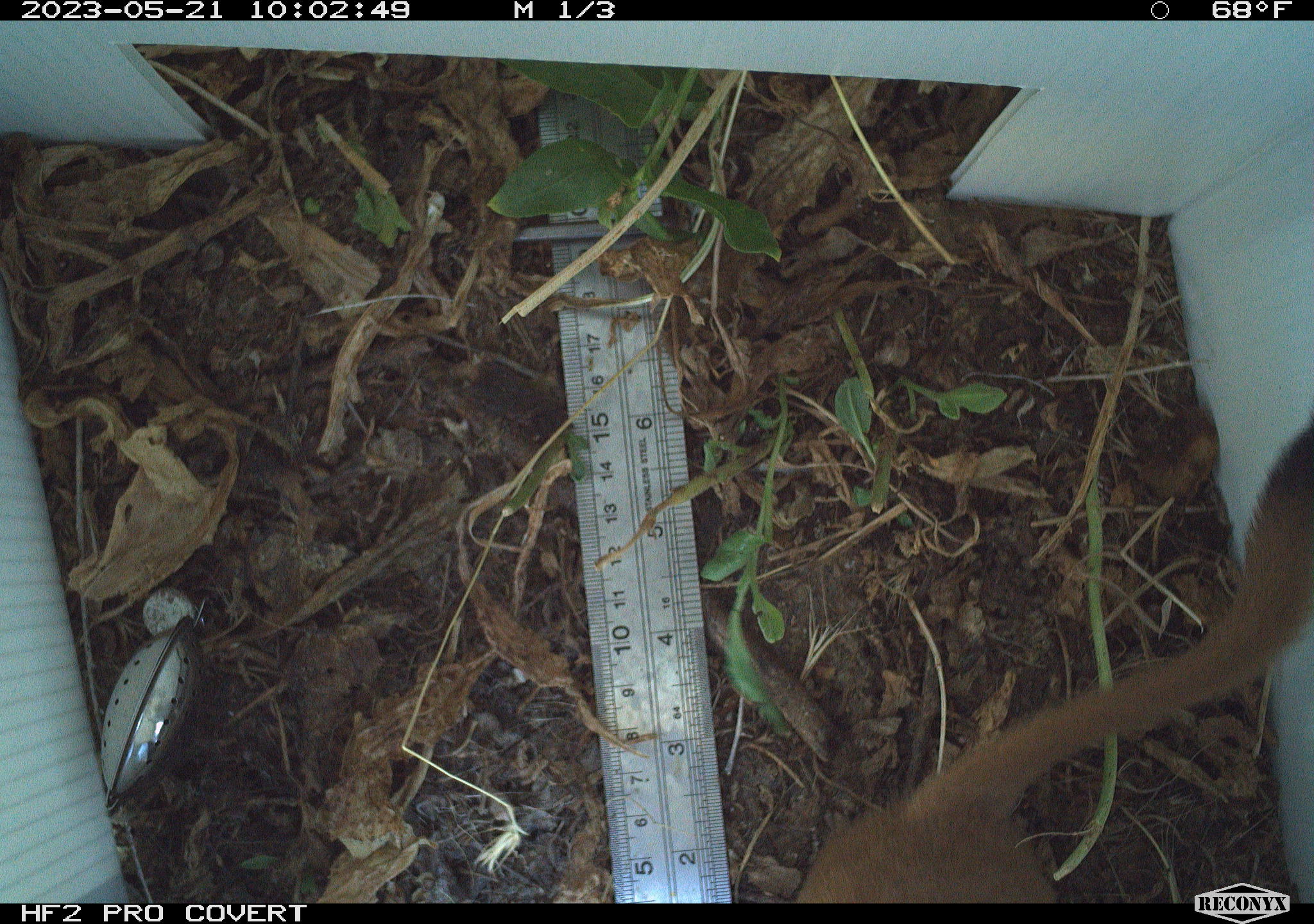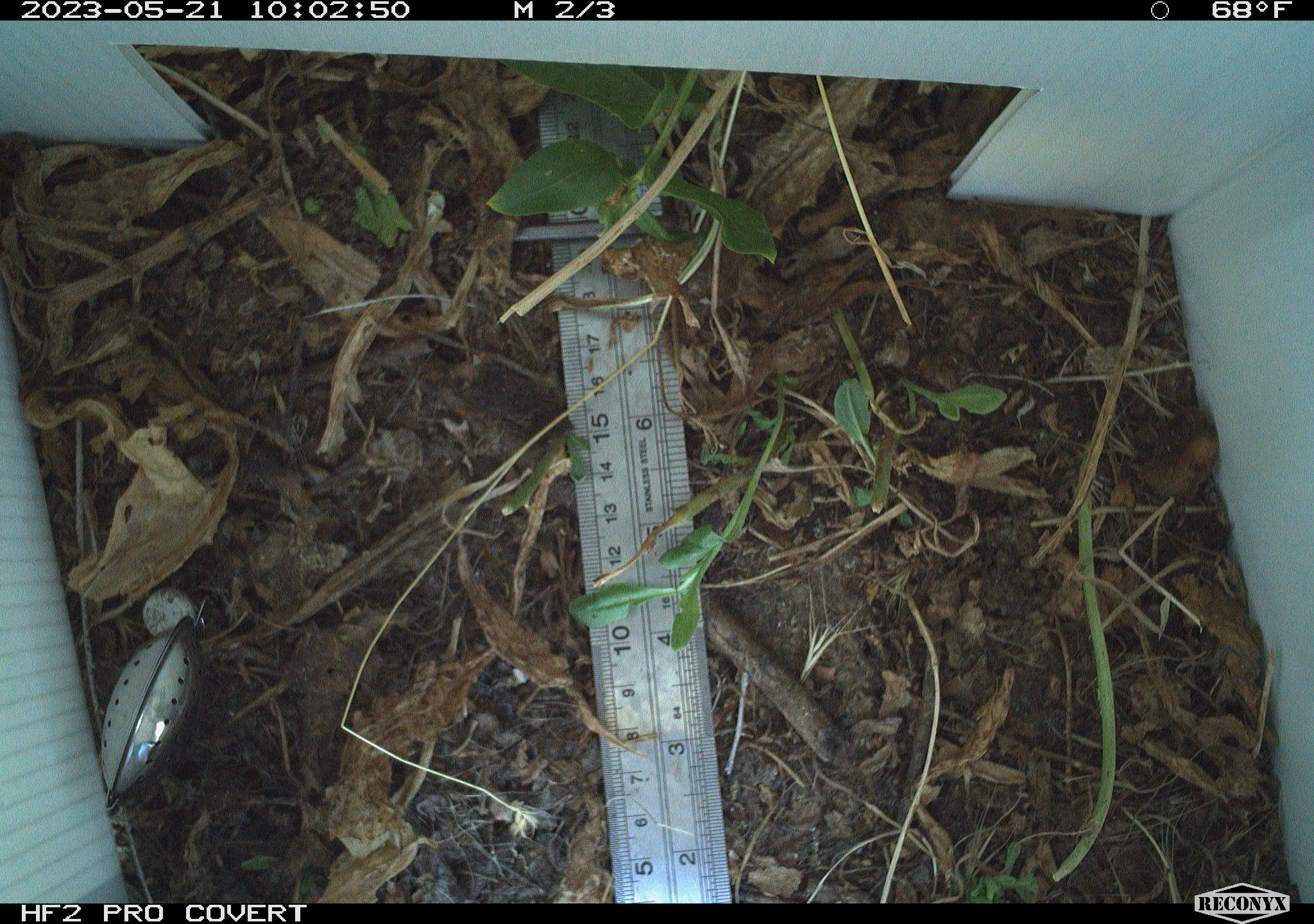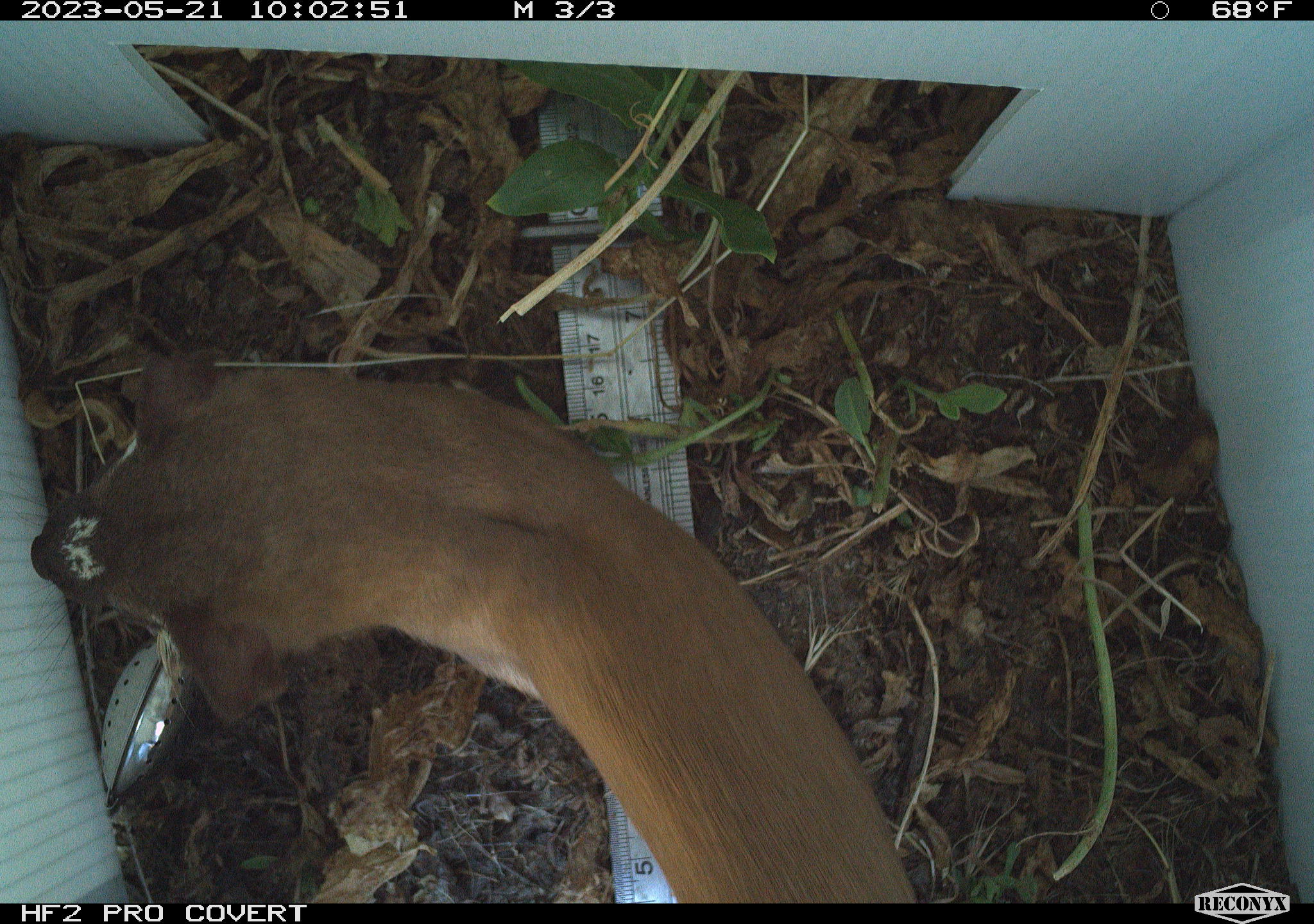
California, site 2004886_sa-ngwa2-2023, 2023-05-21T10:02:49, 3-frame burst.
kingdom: Animalia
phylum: Chordata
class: Mammalia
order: Carnivora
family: Mustelidae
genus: Neogale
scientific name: Neogale frenata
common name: long-tailed weasel